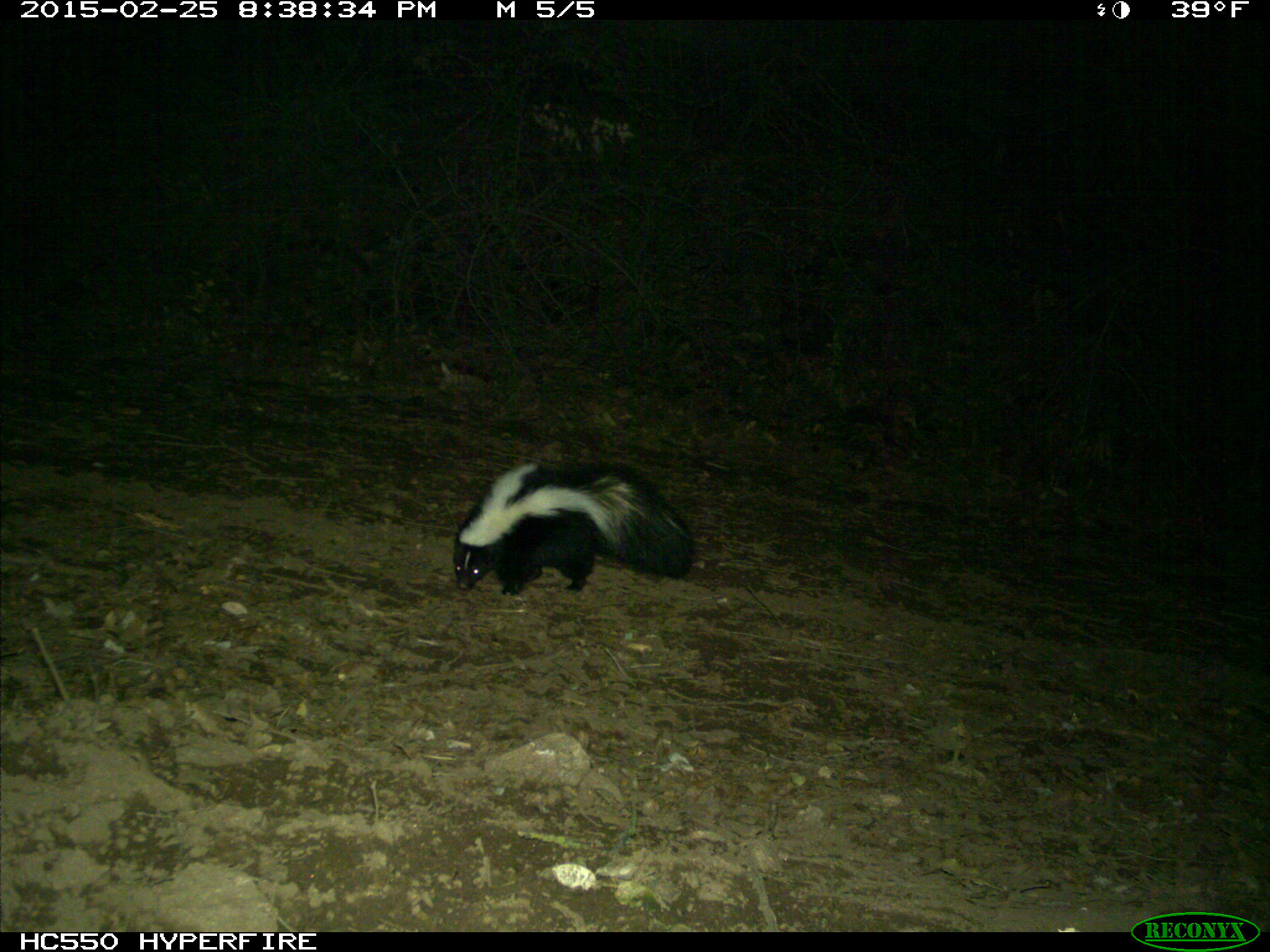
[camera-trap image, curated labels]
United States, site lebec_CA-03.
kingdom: Animalia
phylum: Chordata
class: Mammalia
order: Carnivora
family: Mephitidae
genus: Mephitis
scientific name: Mephitis mephitis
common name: striped skunk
Mephitis mephitis (striped skunk).